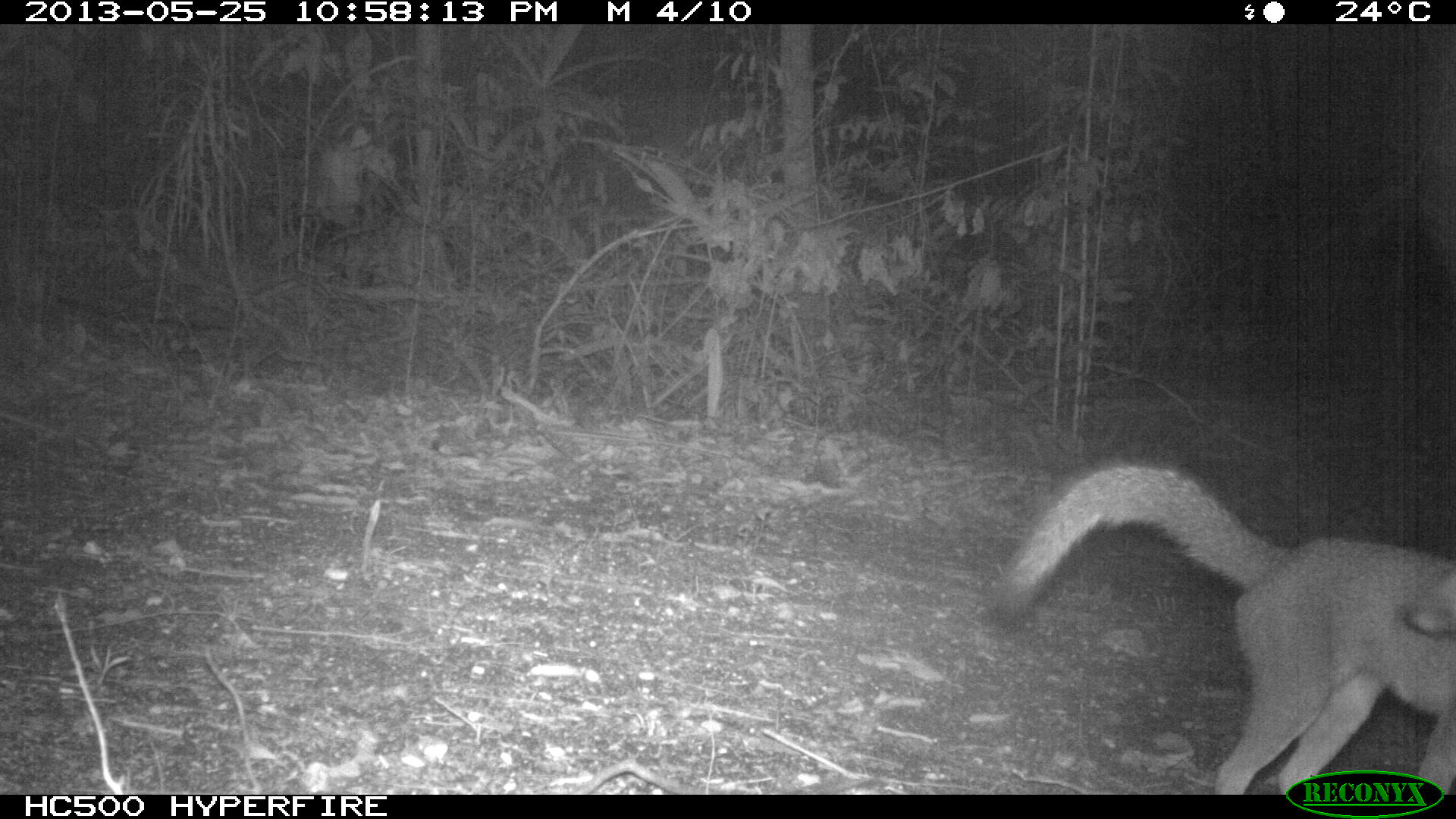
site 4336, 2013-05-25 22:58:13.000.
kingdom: Animalia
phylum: Chordata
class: Mammalia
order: Carnivora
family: Canidae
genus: Urocyon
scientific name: Urocyon cinereoargenteus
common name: gray fox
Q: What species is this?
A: Urocyon cinereoargenteus (gray fox).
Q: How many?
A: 1.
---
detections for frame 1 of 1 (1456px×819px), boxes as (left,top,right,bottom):
urocyon cinereoargenteus: (980,463,1456,795)